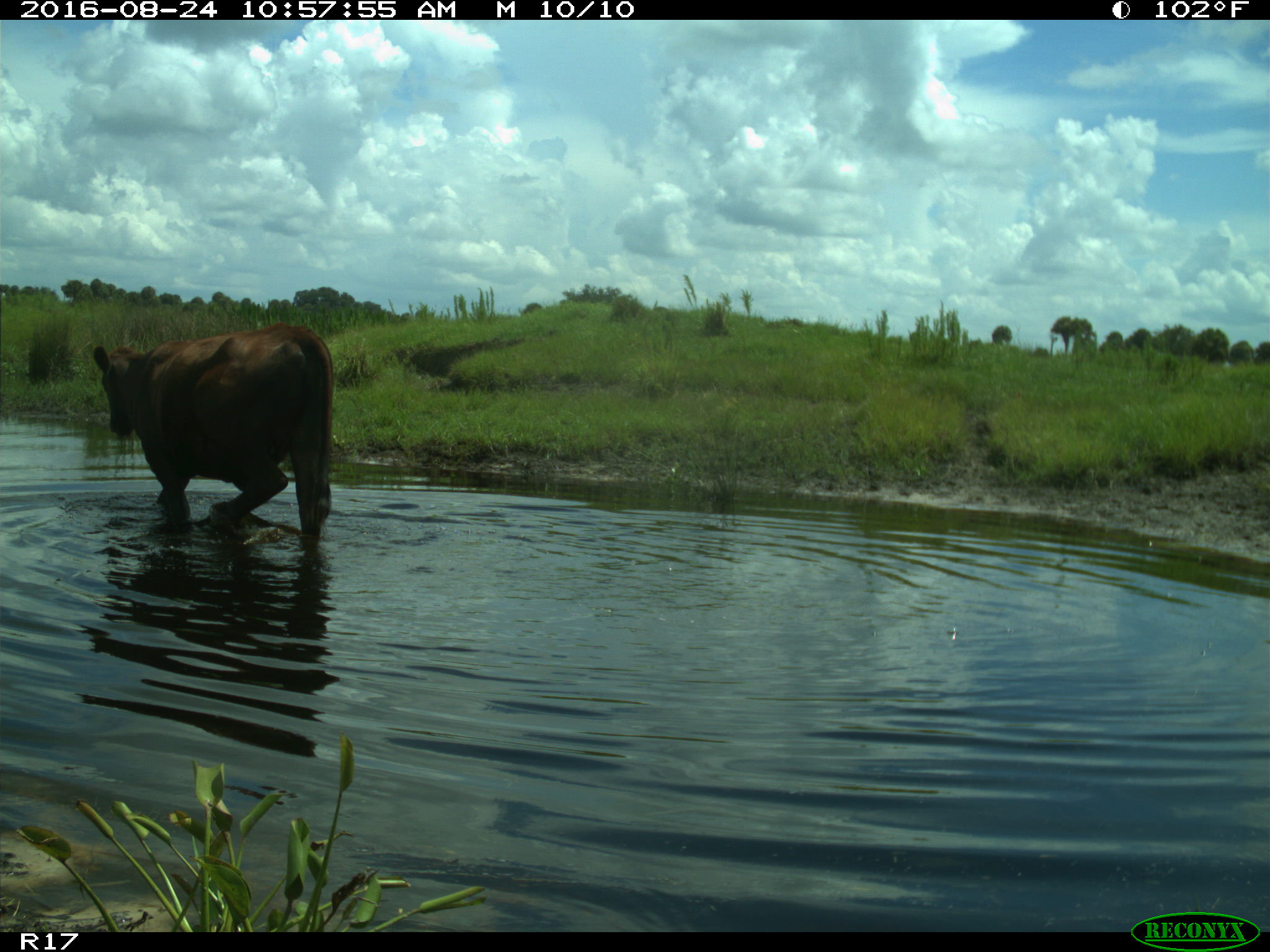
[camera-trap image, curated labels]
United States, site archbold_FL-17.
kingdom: Animalia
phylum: Chordata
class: Mammalia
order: Artiodactyla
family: Bovidae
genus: Bos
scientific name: Bos taurus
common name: domestic cow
Bos taurus (domestic cow).